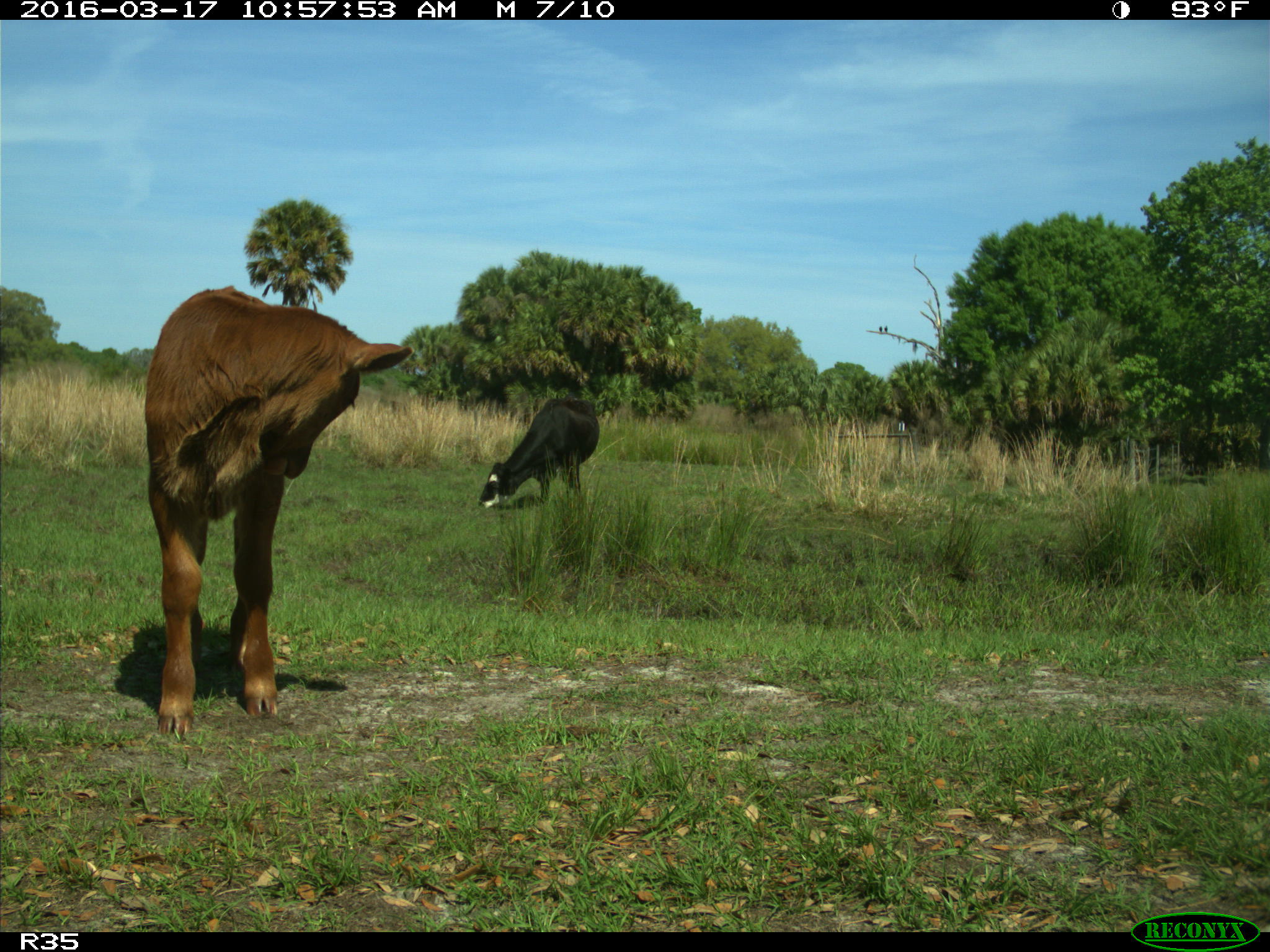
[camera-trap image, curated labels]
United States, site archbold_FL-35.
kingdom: Animalia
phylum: Chordata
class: Mammalia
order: Artiodactyla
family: Bovidae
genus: Bos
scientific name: Bos taurus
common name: domestic cow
Bos taurus (domestic cow).